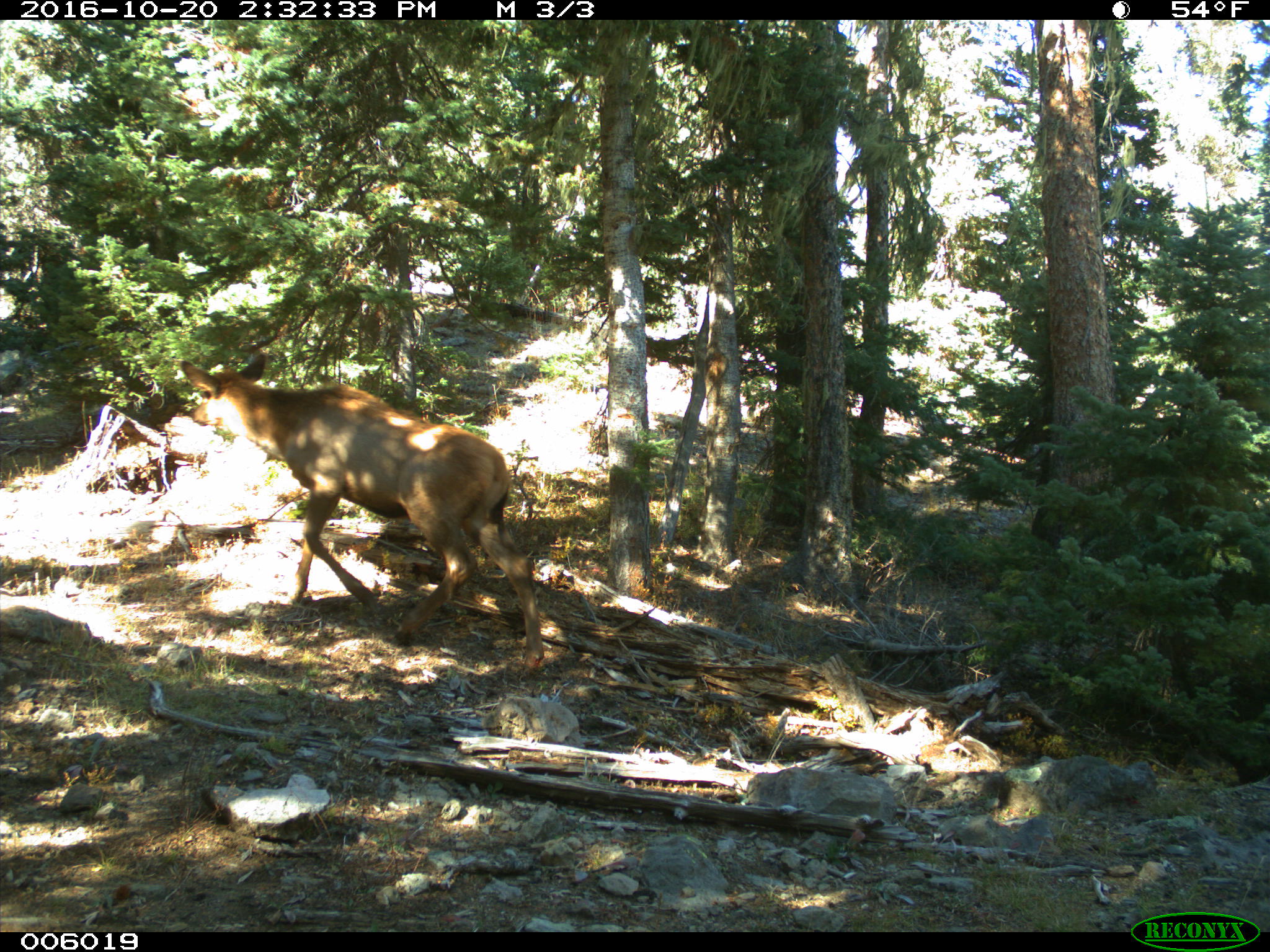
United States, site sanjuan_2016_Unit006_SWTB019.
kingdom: Animalia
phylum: Chordata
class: Mammalia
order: Artiodactyla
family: Cervidae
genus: Cervus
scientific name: Cervus elaphus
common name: red deer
Cervus elaphus (red deer).